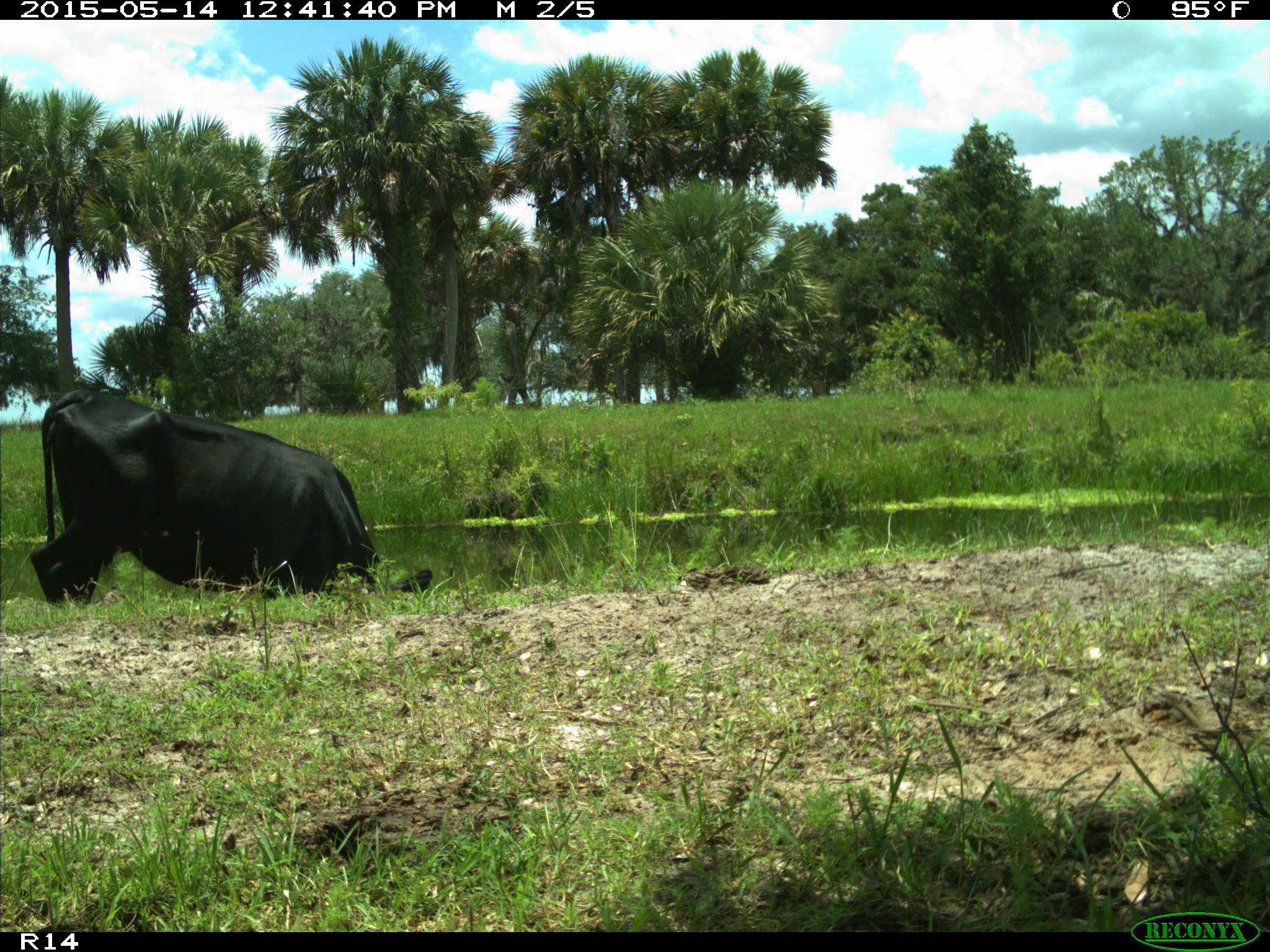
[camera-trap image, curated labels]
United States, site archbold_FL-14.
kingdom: Animalia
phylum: Chordata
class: Mammalia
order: Artiodactyla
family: Bovidae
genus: Bos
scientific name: Bos taurus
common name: domestic cow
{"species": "Bos taurus (domestic cow)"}